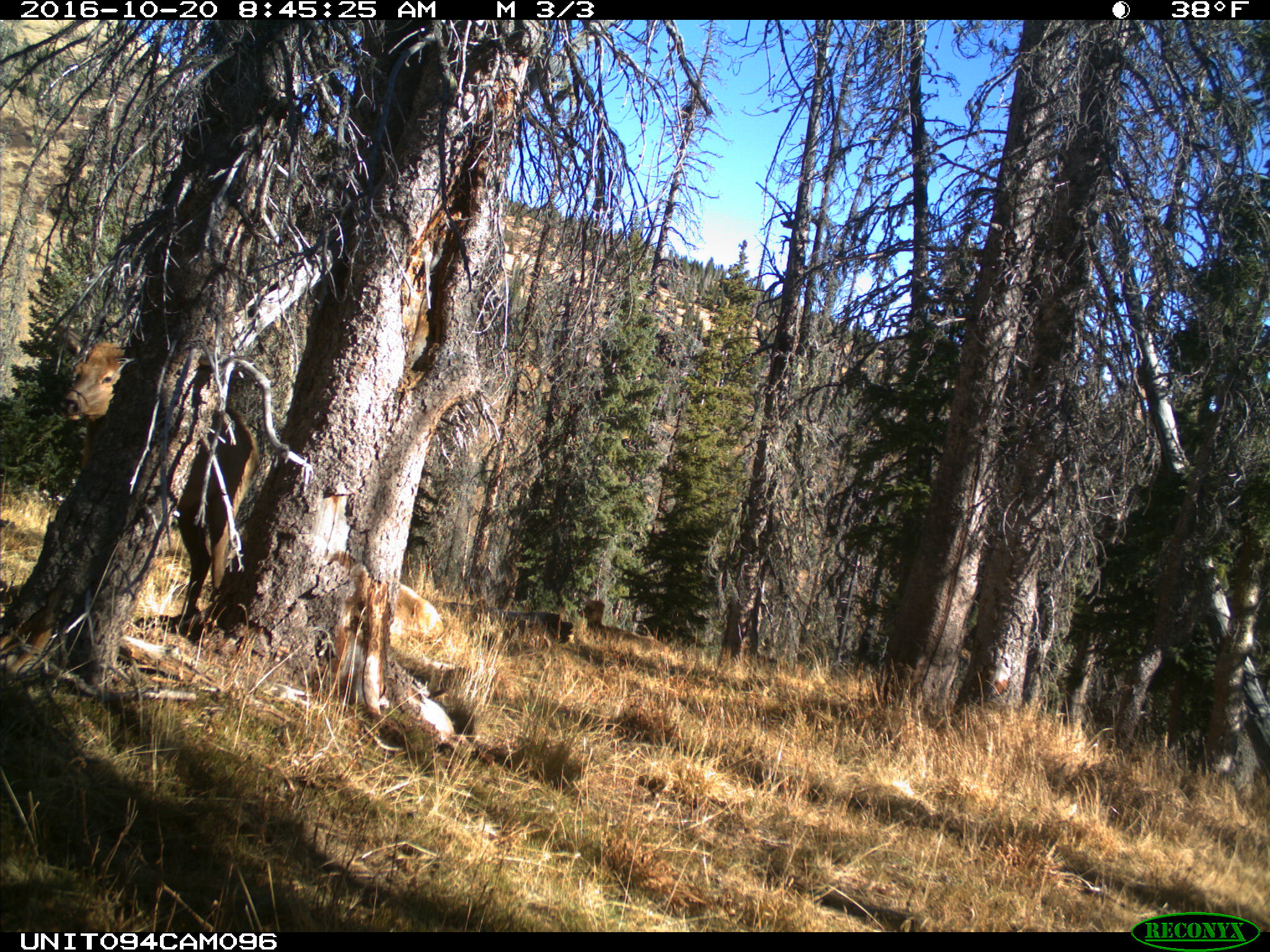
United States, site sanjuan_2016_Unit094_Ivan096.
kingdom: Animalia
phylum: Chordata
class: Mammalia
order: Artiodactyla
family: Cervidae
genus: Cervus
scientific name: Cervus elaphus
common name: red deer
Cervus elaphus (red deer).